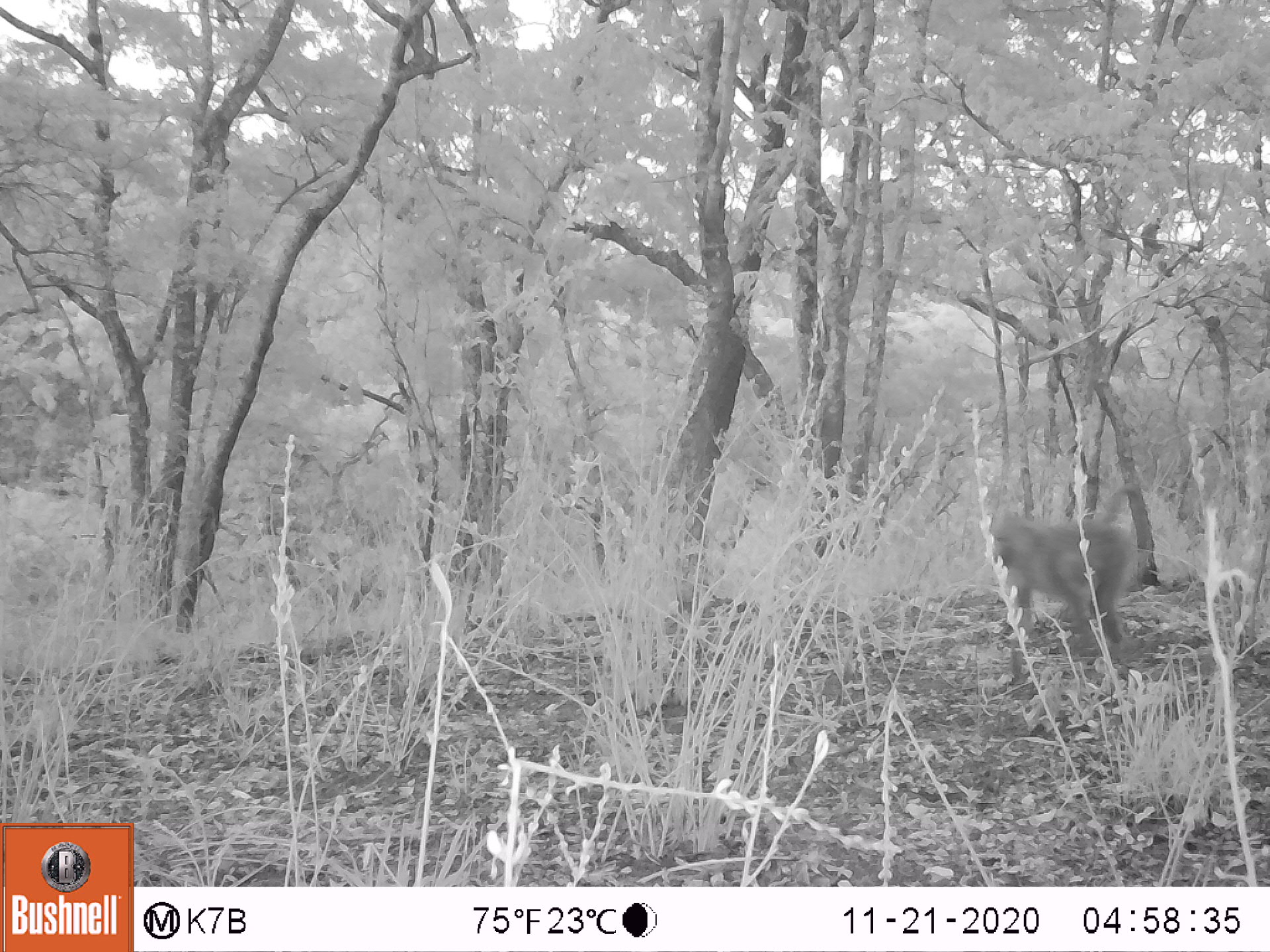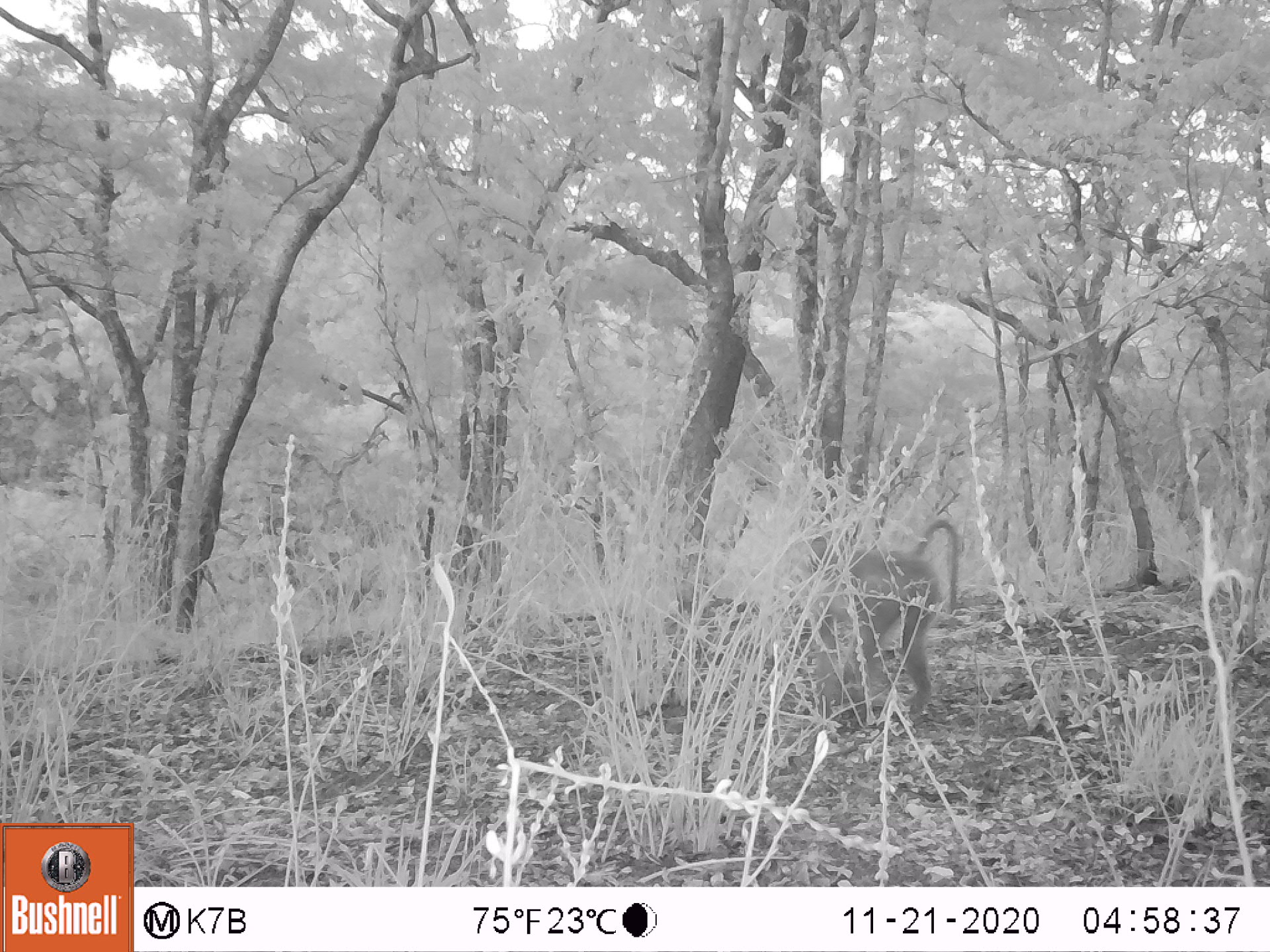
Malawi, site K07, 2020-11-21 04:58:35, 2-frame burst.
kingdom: Animalia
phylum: Chordata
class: Mammalia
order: Primates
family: Cercopithecidae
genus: Papio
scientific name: Papio cynocephalus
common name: yellow baboon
Yellow baboon (Papio cynocephalus), count 1.